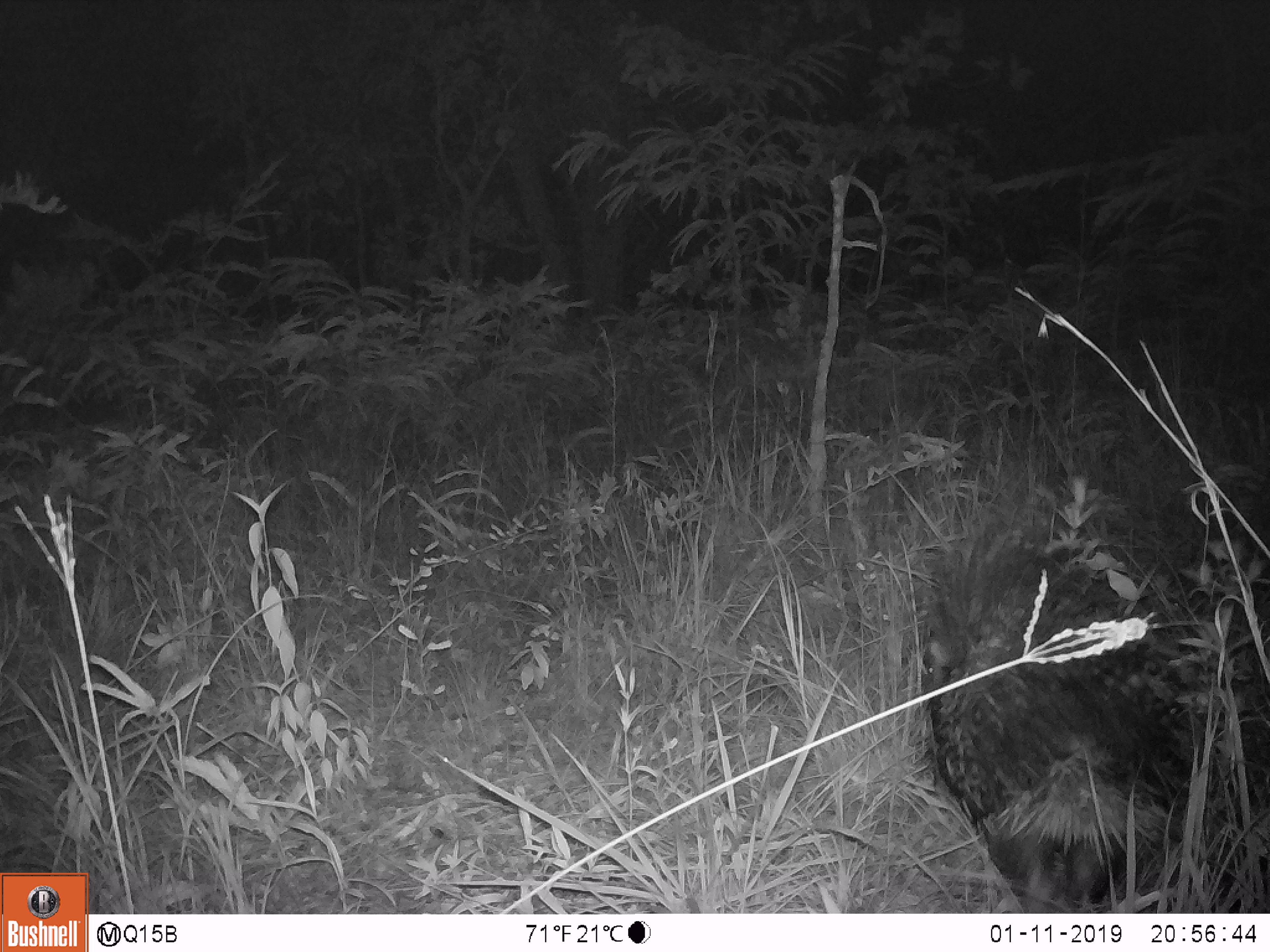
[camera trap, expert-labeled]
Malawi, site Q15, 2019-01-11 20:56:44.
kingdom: Animalia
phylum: Chordata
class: Mammalia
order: Rodentia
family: Hystricidae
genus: Hystrix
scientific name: Hystrix africaeaustralis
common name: cape porcupine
Cape porcupine (Hystrix africaeaustralis), count 1.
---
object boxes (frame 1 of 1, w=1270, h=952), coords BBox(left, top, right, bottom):
cape porcupine: BBox(899, 507, 1265, 906)